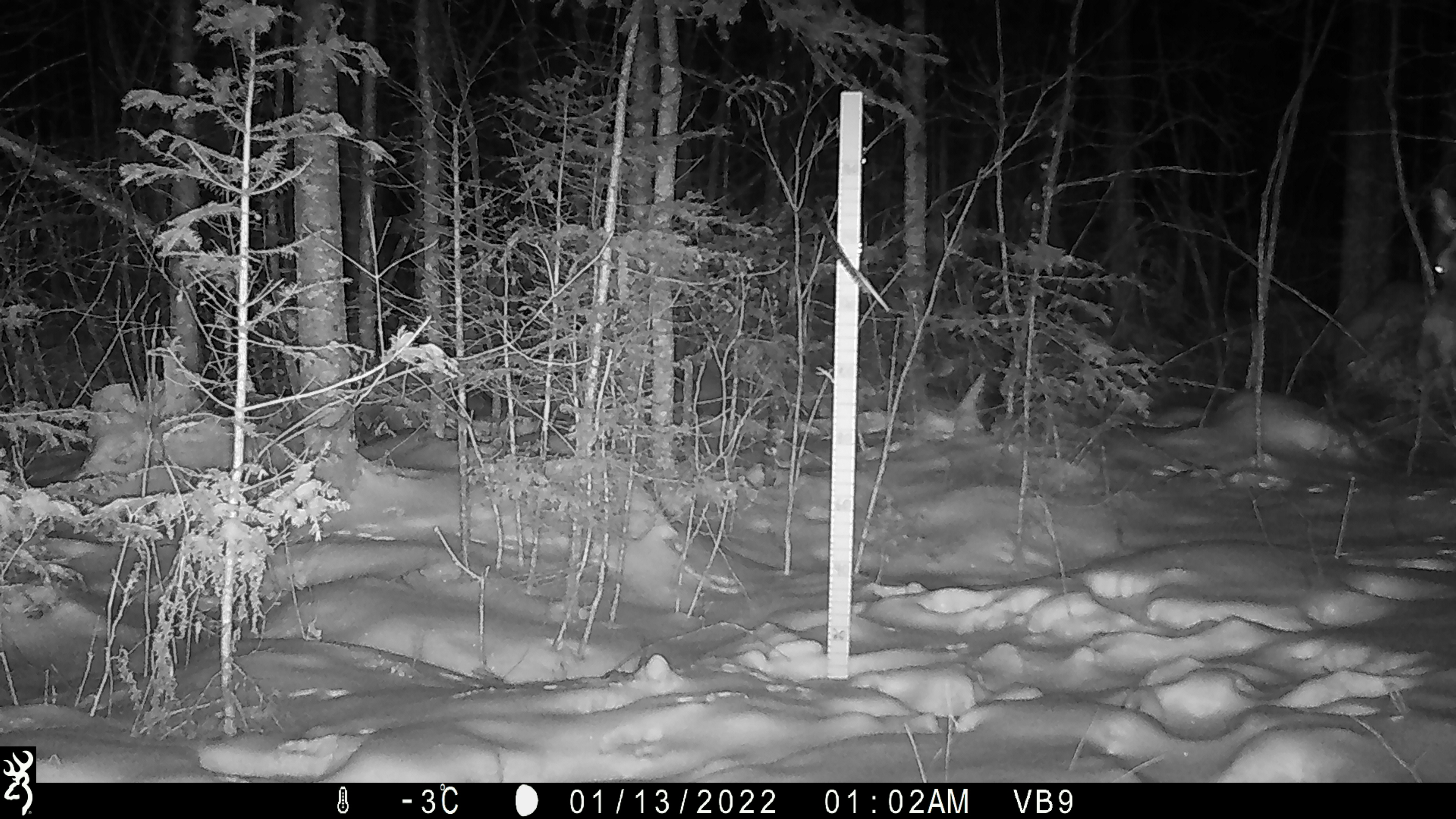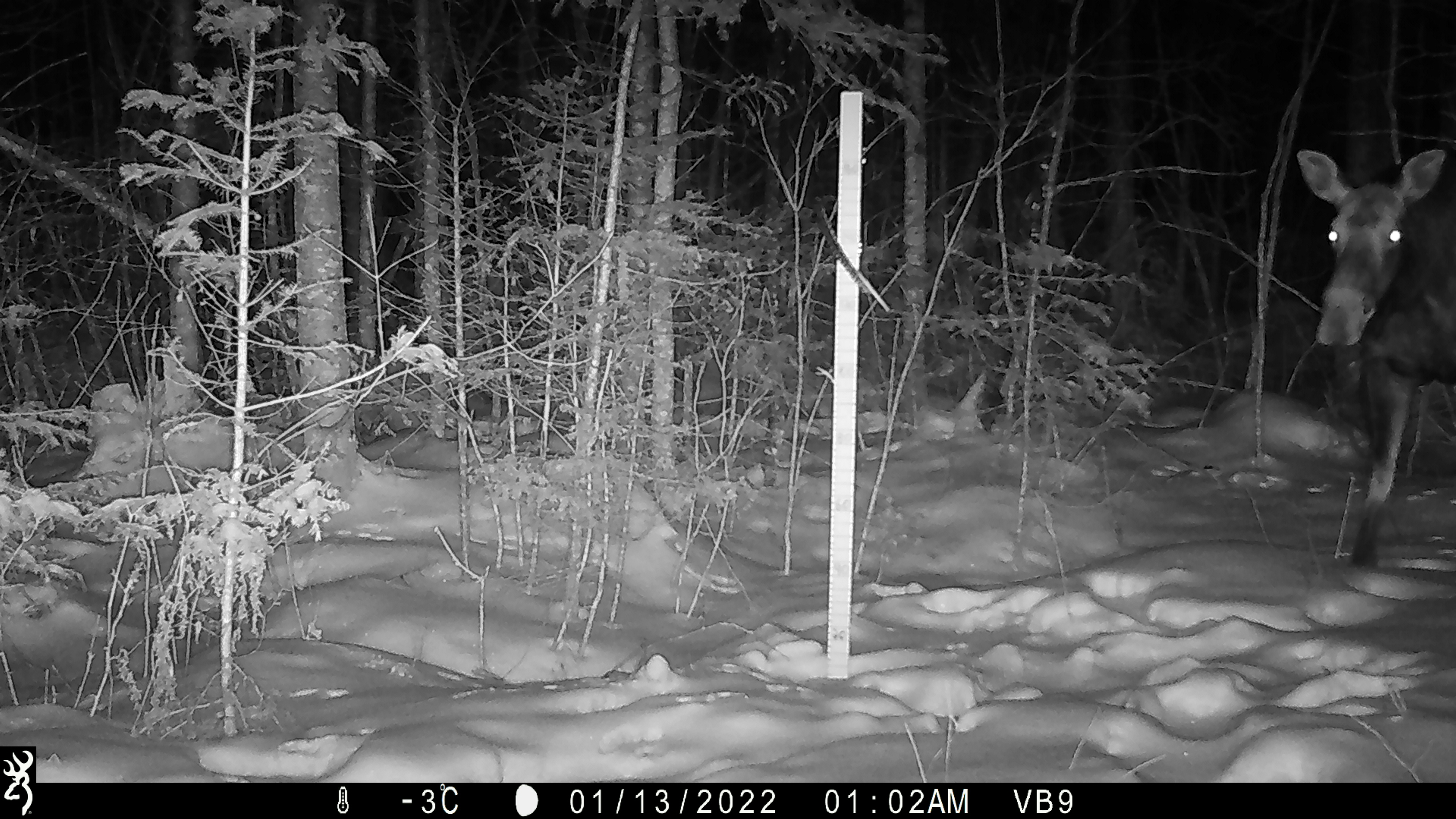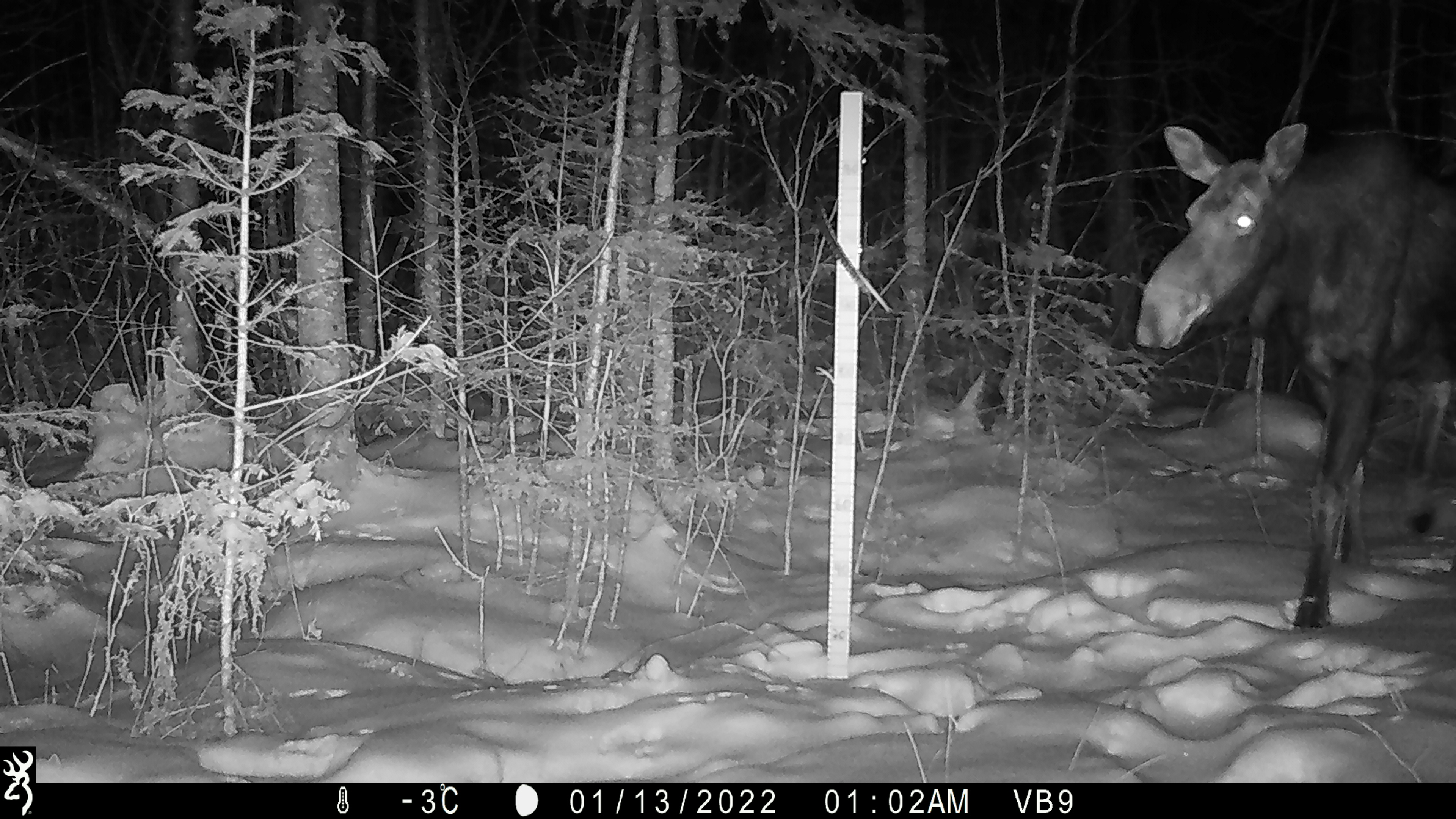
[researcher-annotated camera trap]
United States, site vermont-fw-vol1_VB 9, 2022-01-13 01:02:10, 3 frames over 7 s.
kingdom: Animalia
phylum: Chordata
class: Mammalia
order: Artiodactyla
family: Cervidae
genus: Alces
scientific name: Alces alces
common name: moose